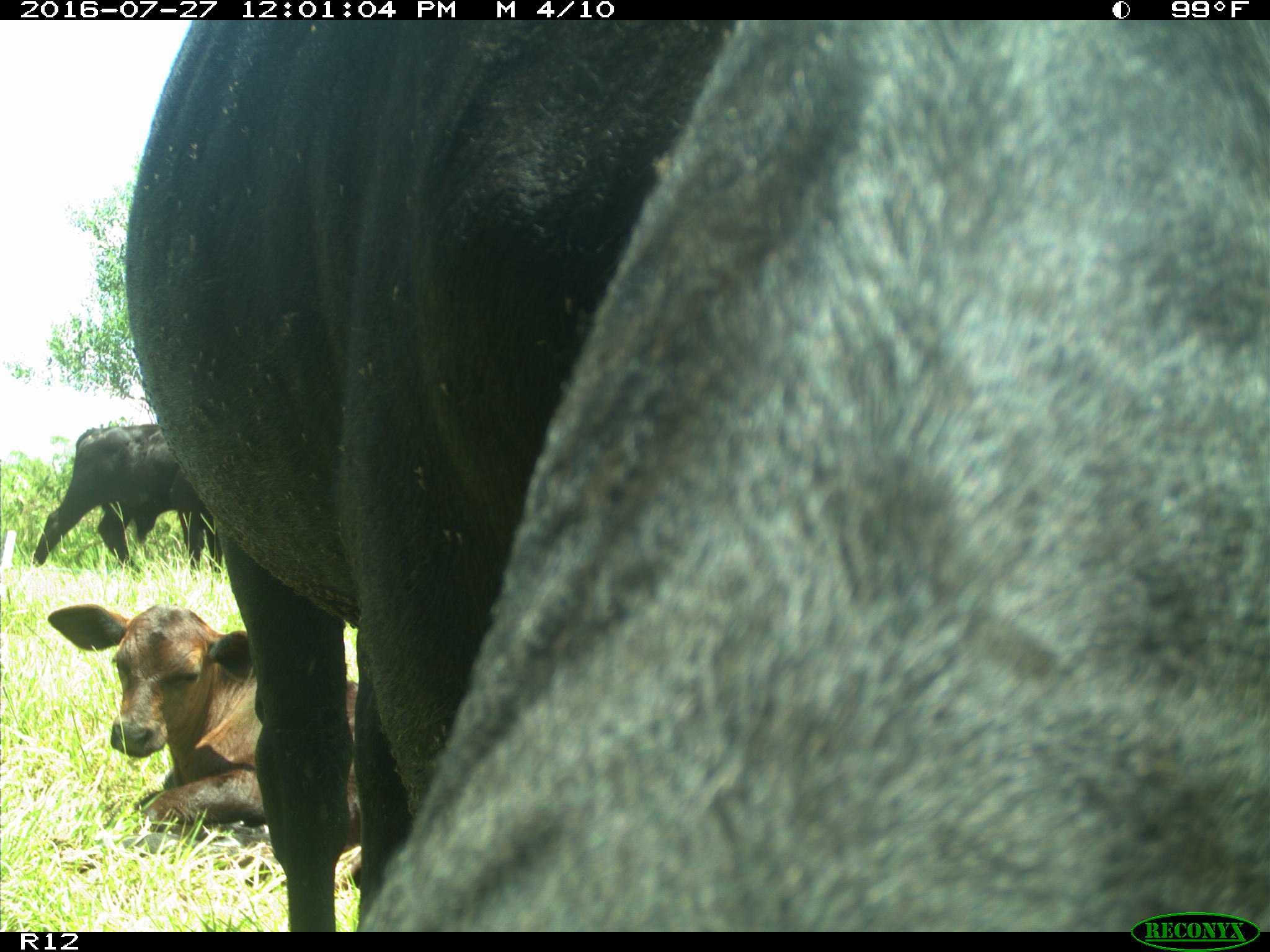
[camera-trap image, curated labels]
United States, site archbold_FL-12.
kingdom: Animalia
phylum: Chordata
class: Mammalia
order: Artiodactyla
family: Bovidae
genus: Bos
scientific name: Bos taurus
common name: domestic cow